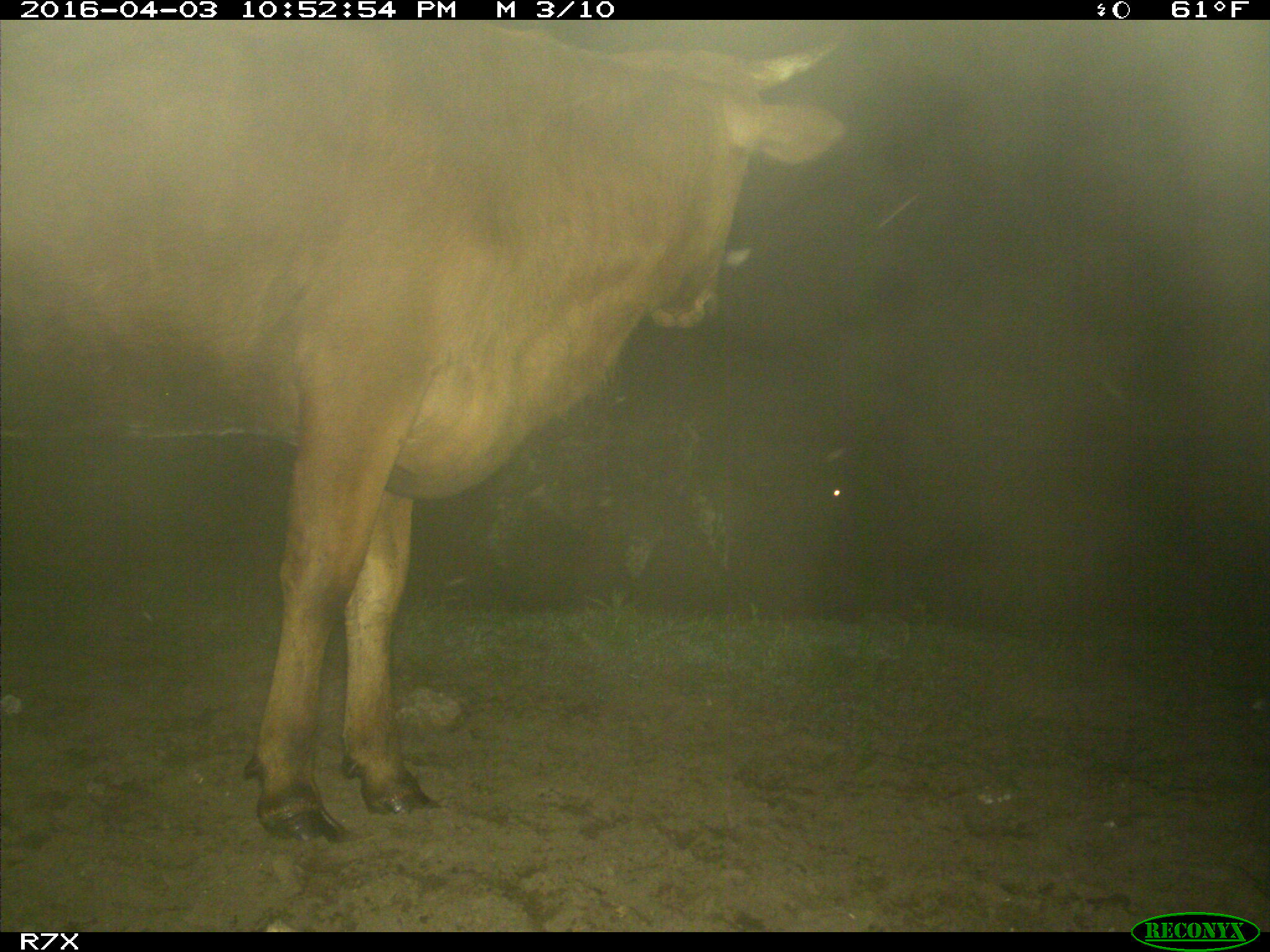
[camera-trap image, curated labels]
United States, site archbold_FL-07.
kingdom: Animalia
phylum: Chordata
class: Mammalia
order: Artiodactyla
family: Bovidae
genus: Bos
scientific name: Bos taurus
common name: domestic cow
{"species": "Bos taurus (domestic cow)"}